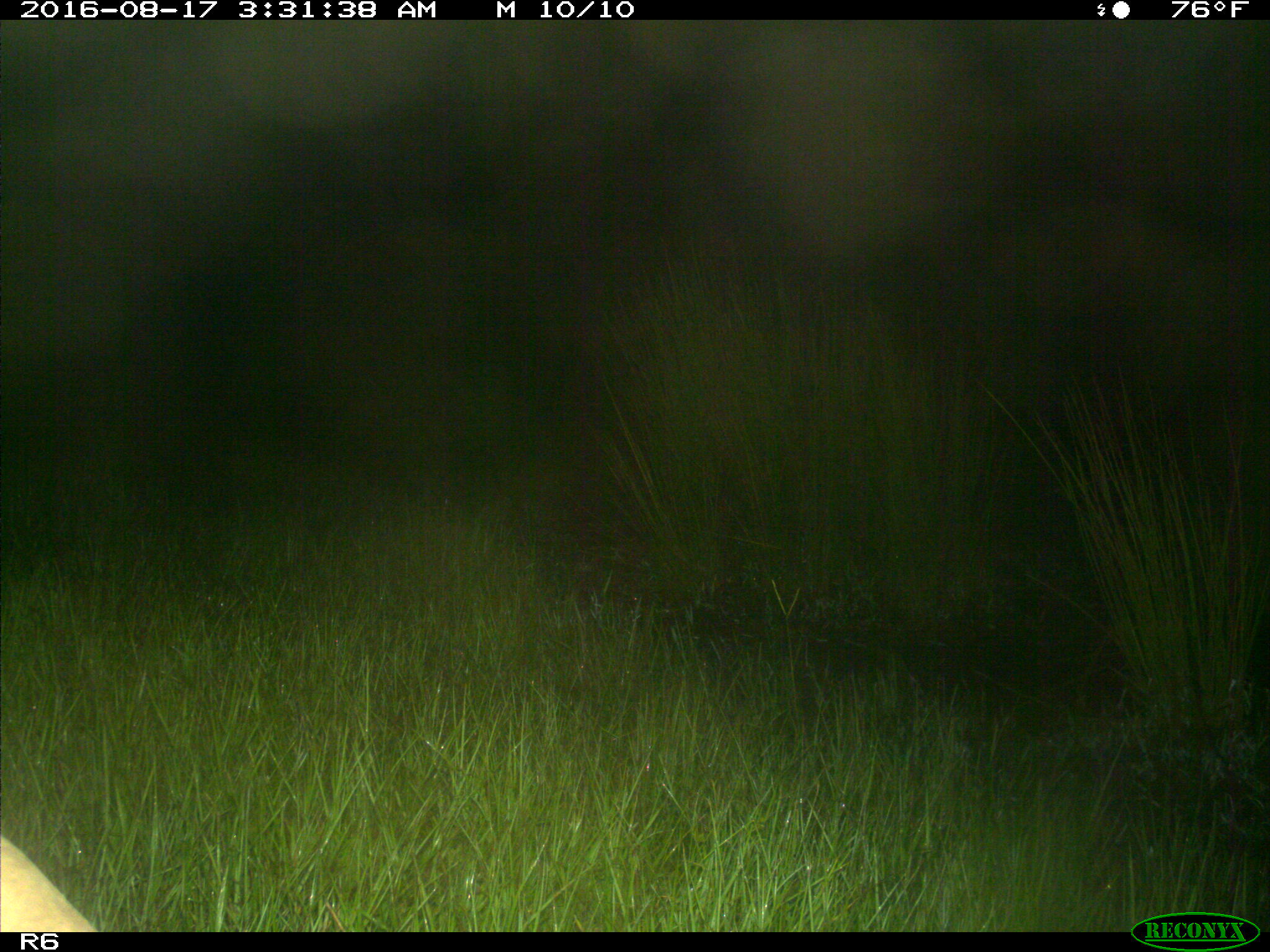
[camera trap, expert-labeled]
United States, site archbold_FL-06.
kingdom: Animalia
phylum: Chordata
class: Mammalia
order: Artiodactyla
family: Bovidae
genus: Bos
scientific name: Bos taurus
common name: domestic cow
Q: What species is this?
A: Bos taurus (domestic cow).